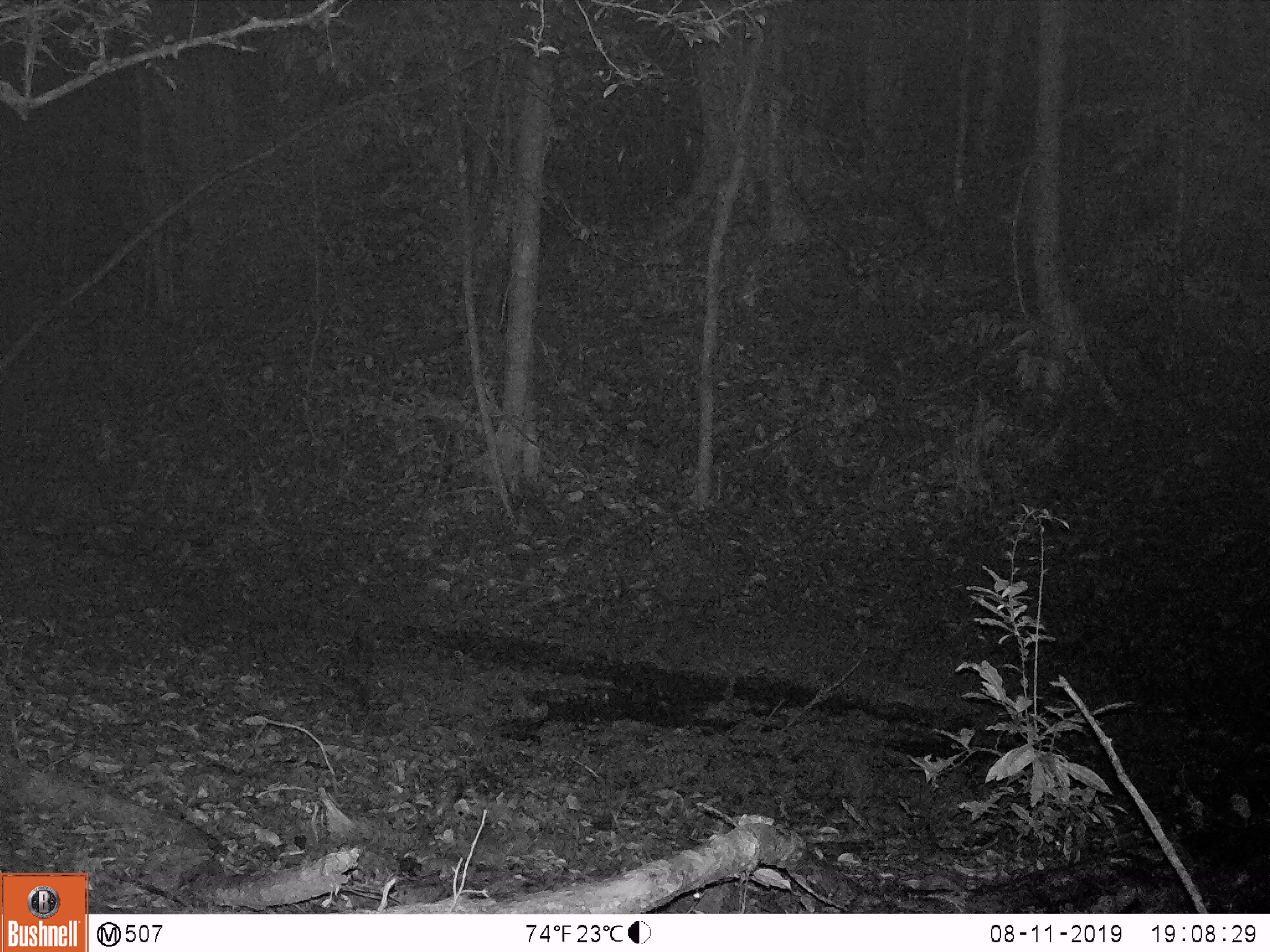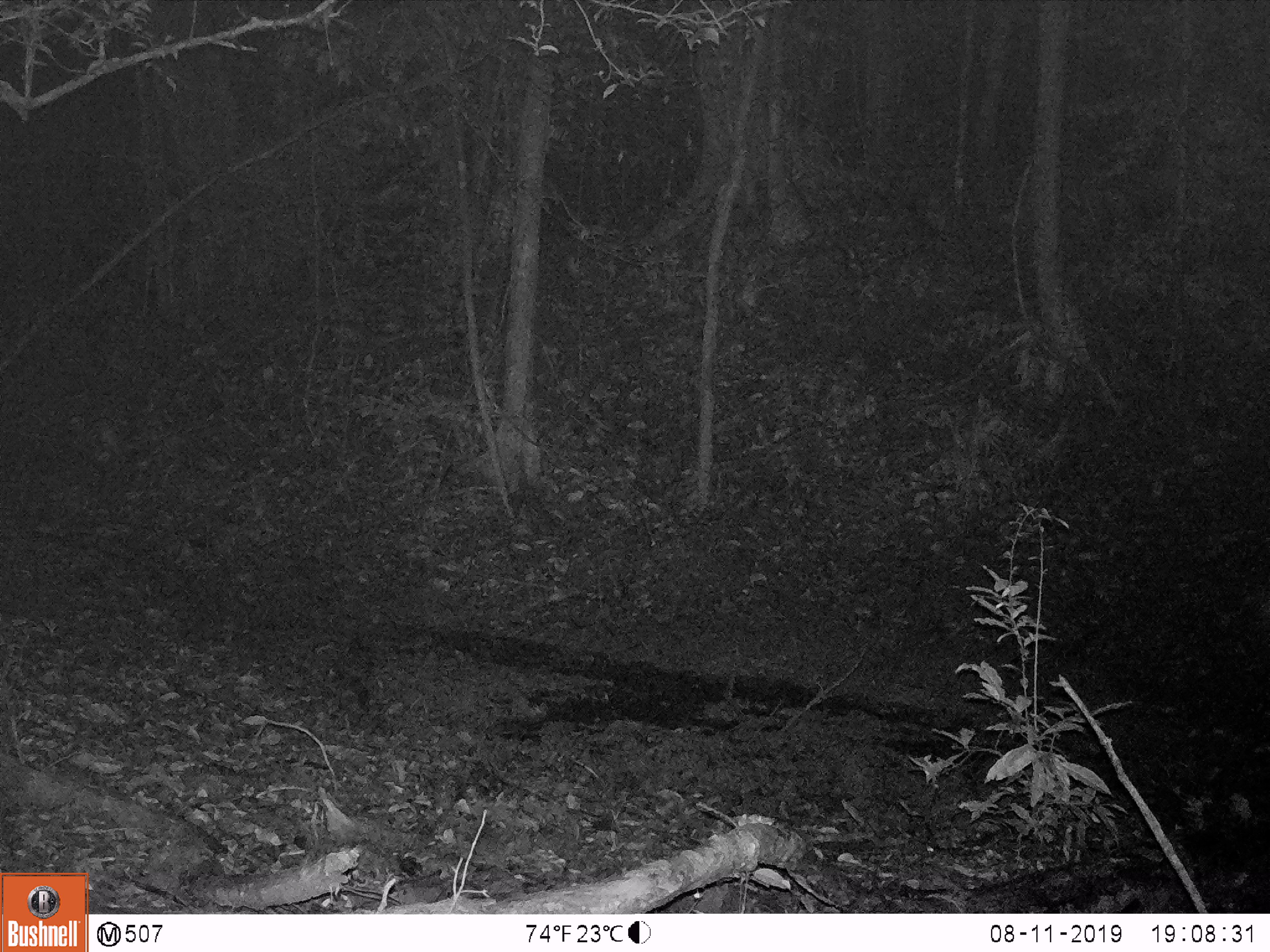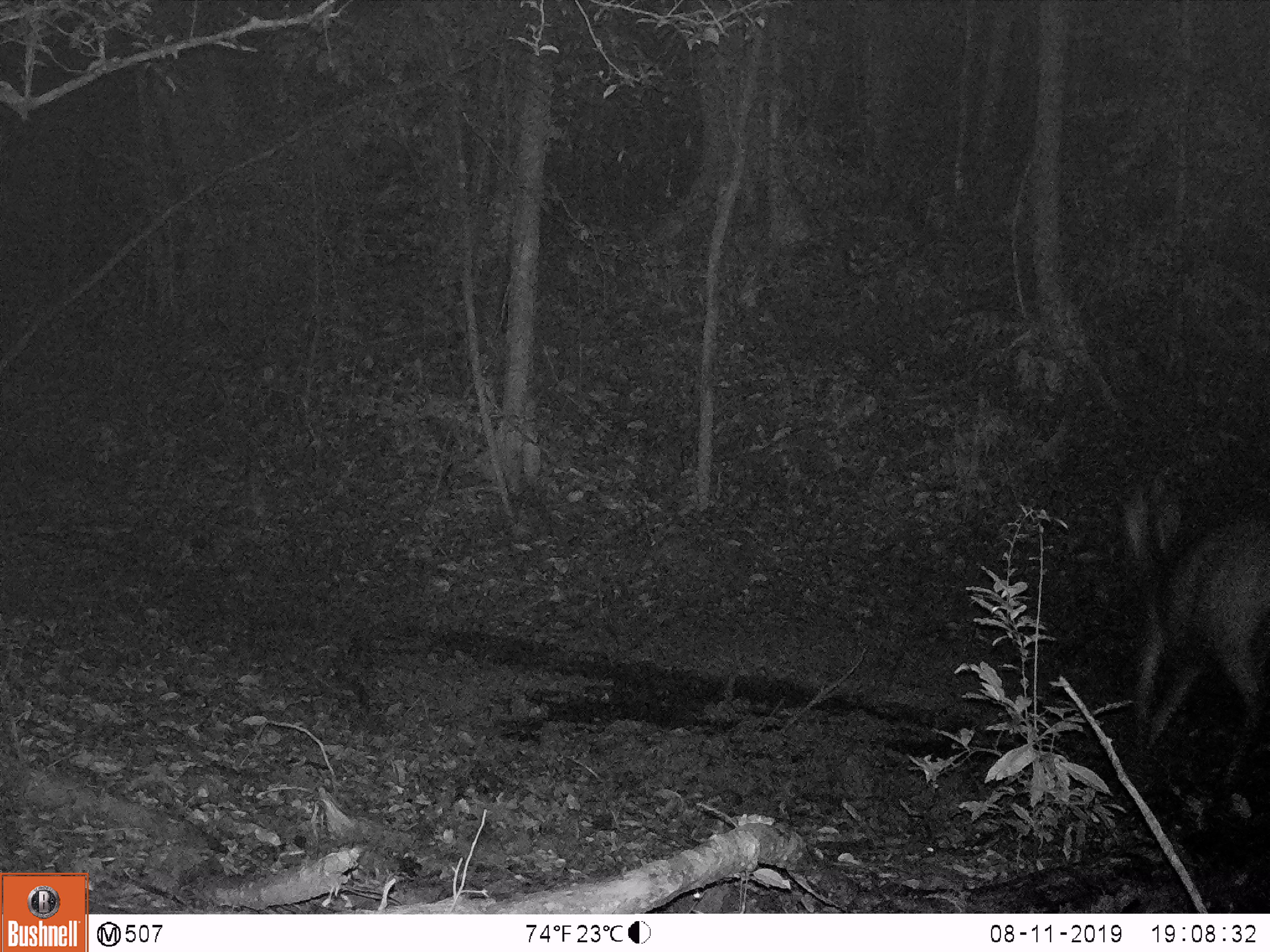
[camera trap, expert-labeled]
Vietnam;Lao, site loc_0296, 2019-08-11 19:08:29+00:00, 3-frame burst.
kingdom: Animalia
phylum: Chordata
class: Mammalia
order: Artiodactyla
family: Cervidae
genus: Rusa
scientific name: Rusa unicolor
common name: sambar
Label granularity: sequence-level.